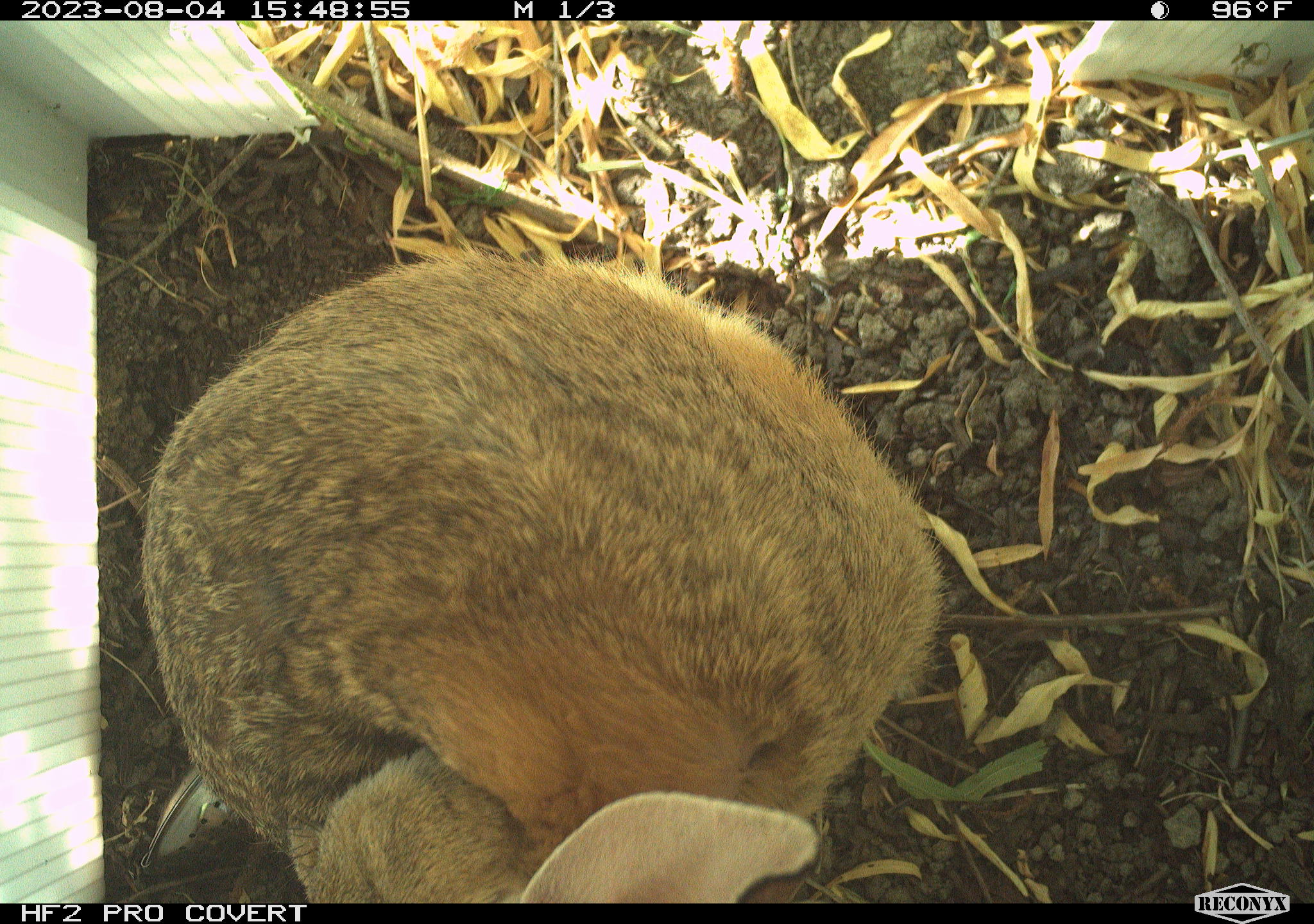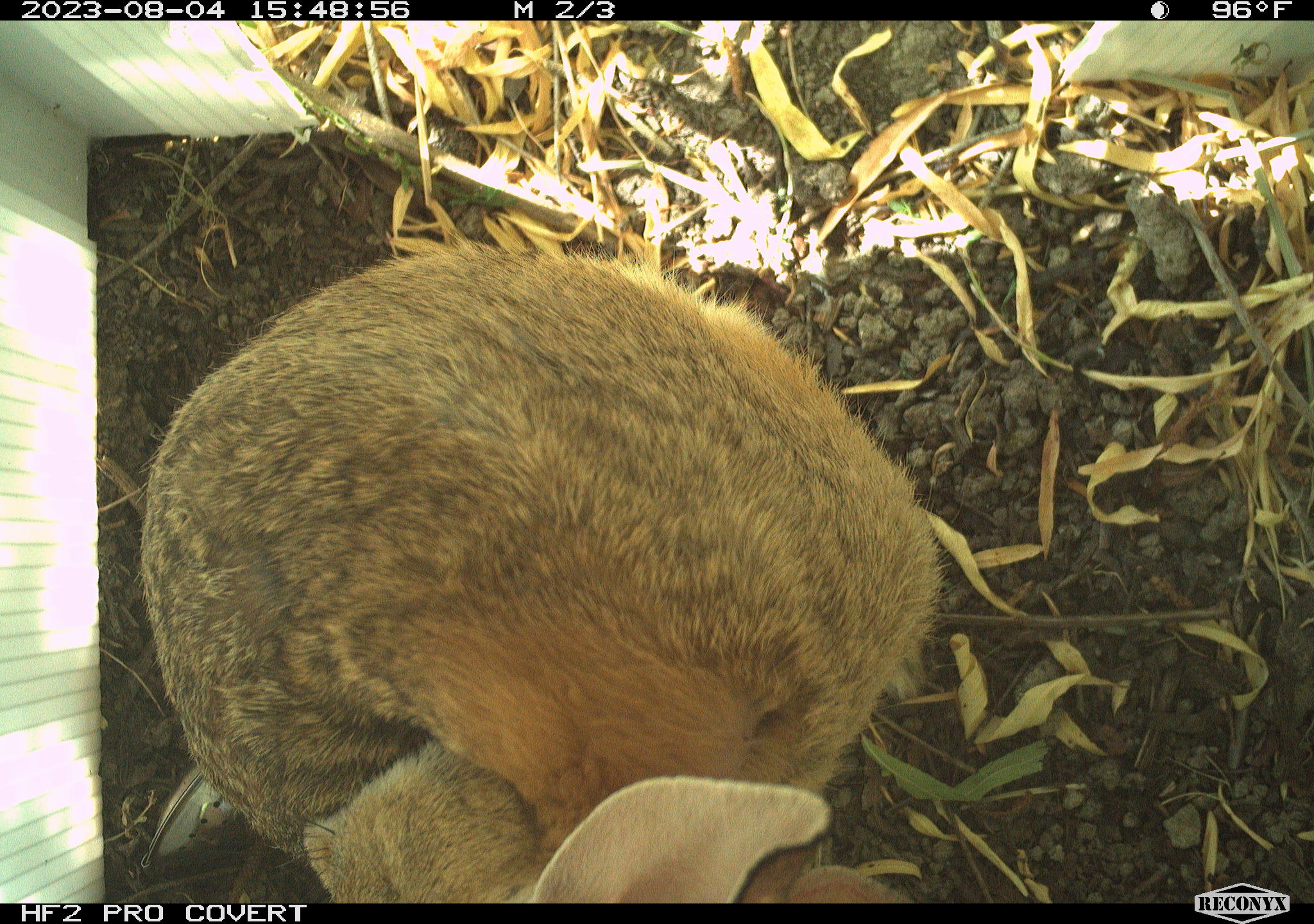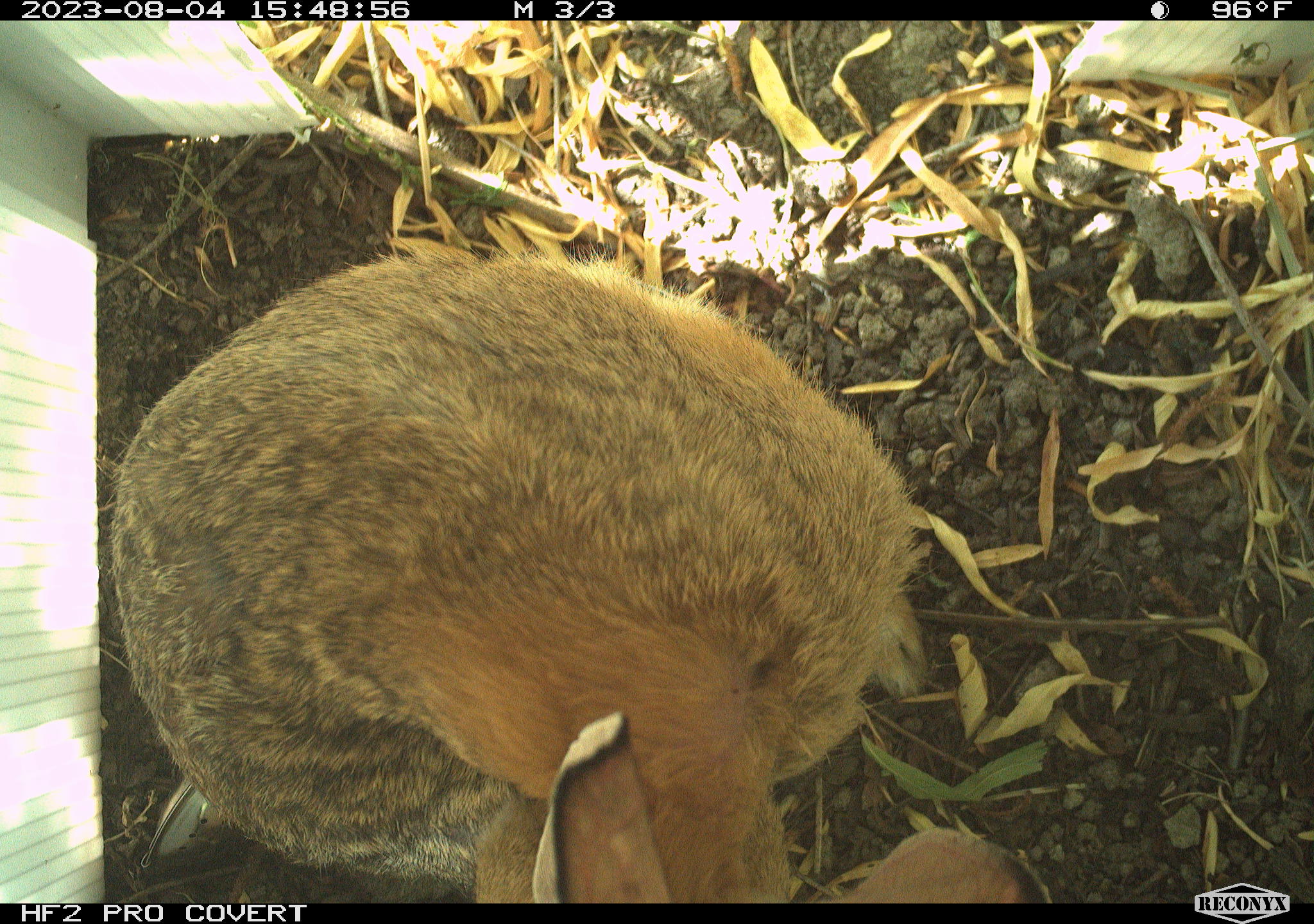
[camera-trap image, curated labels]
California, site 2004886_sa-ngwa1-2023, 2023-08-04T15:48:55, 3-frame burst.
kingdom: Animalia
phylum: Chordata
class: Mammalia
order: Lagomorpha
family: Leporidae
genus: Sylvilagus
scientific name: Sylvilagus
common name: cottontail rabbits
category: sylvilagus species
Sylvilagus species (cottontail rabbits) (Sylvilagus).